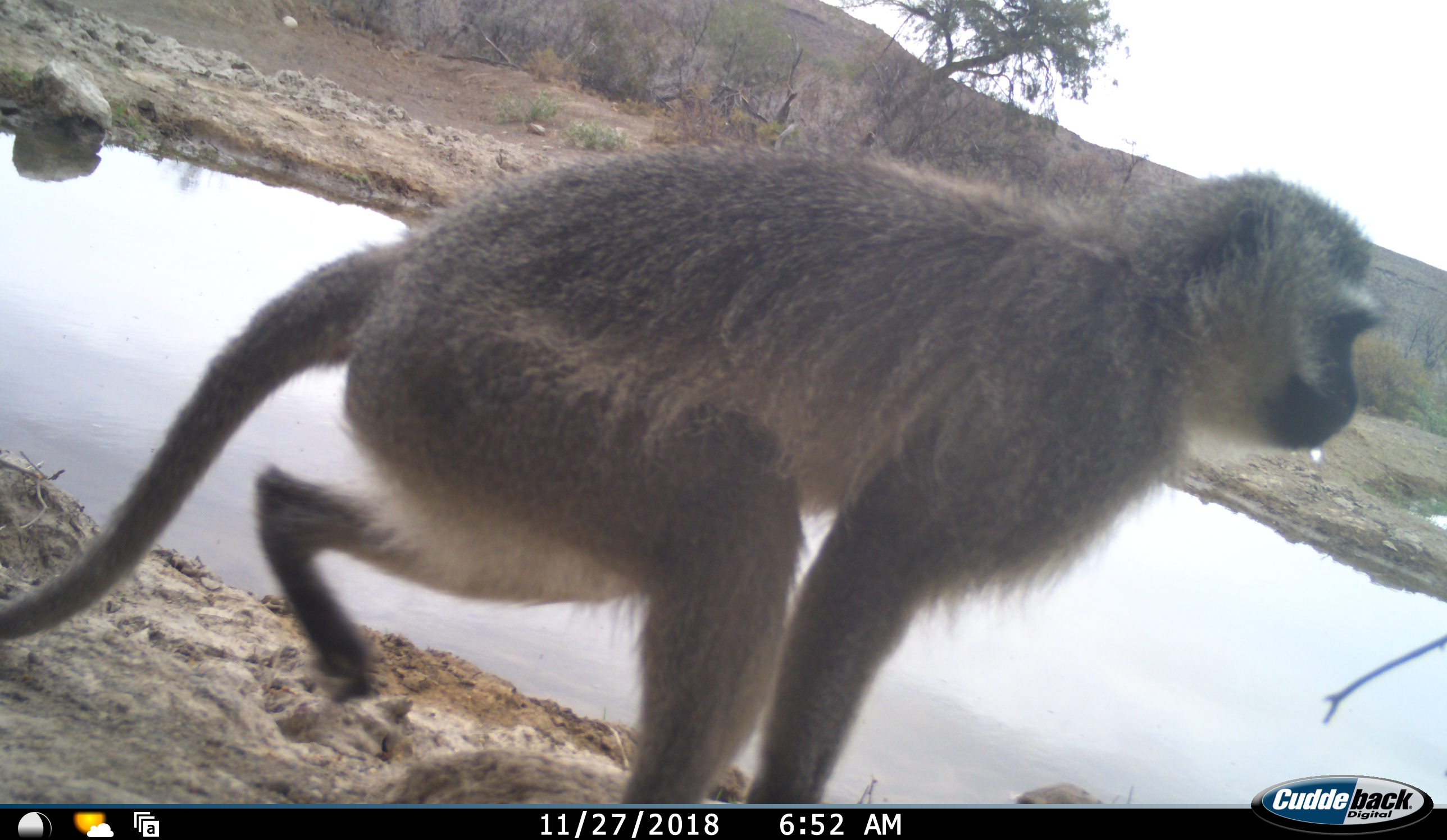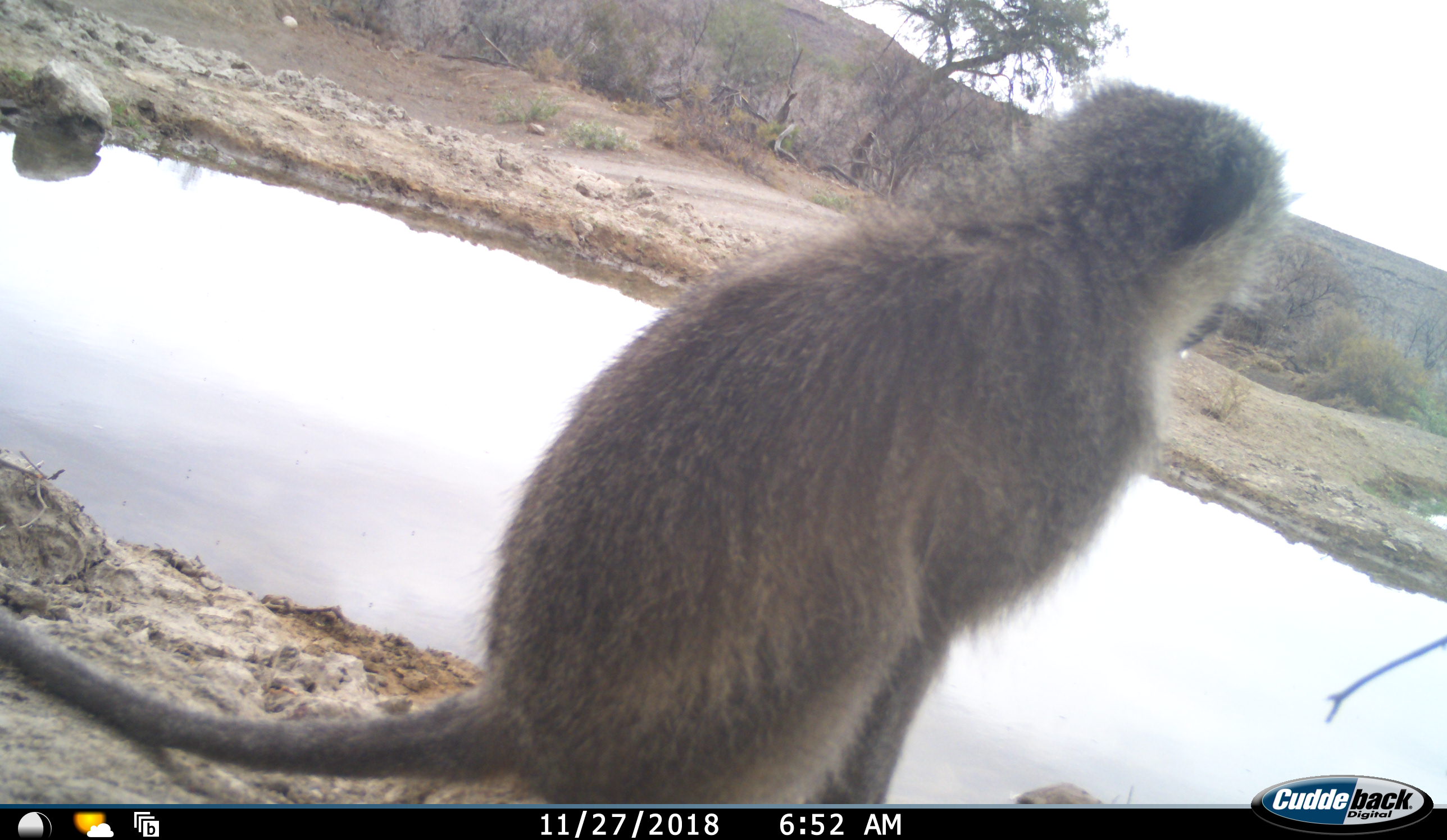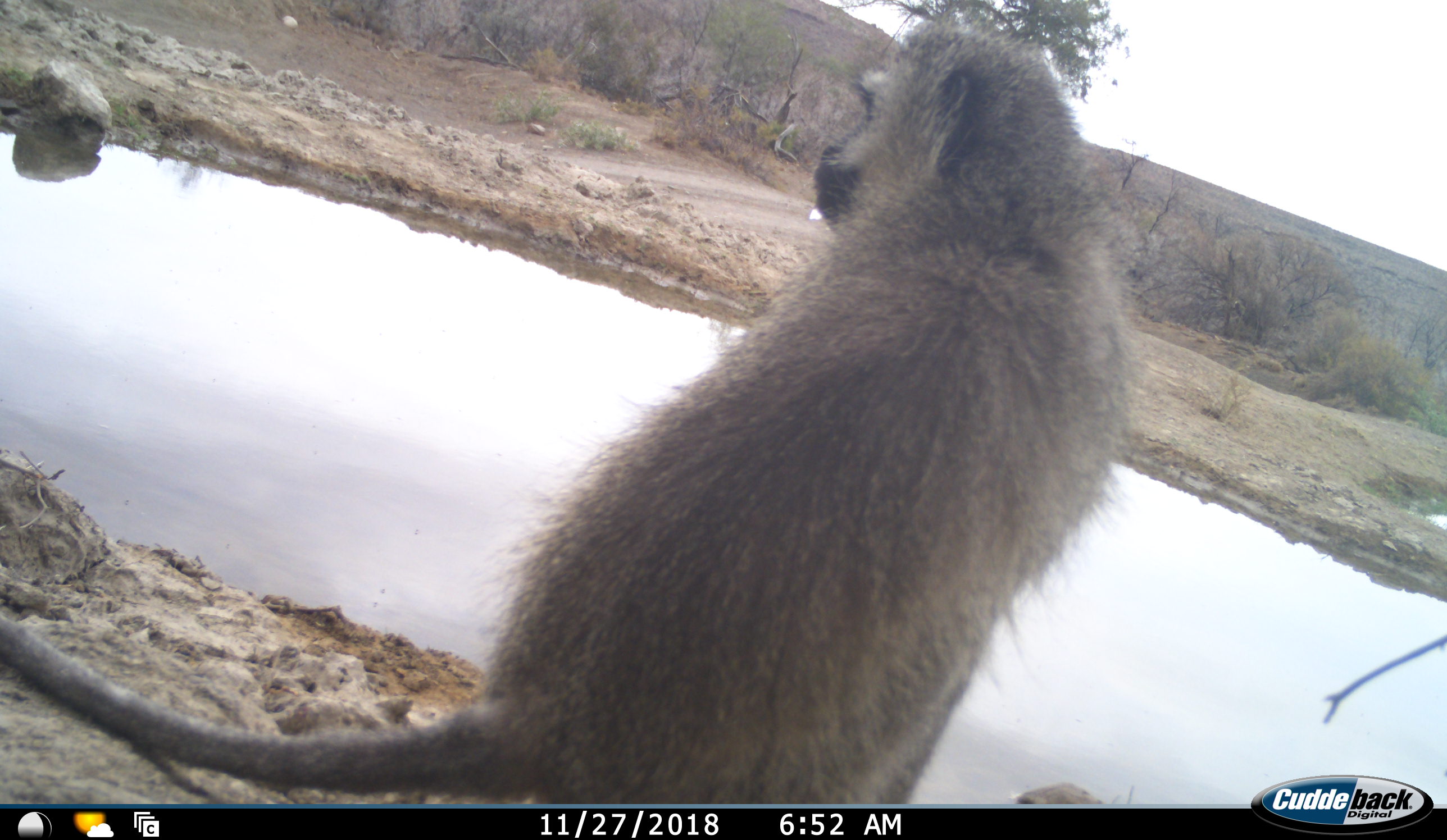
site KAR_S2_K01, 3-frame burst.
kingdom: Animalia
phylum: Chordata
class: Mammalia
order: Primates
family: Cercopithecidae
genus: Chlorocebus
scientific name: Chlorocebus pygerythrus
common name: vervet monkey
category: monkeyvervet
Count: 1.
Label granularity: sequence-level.